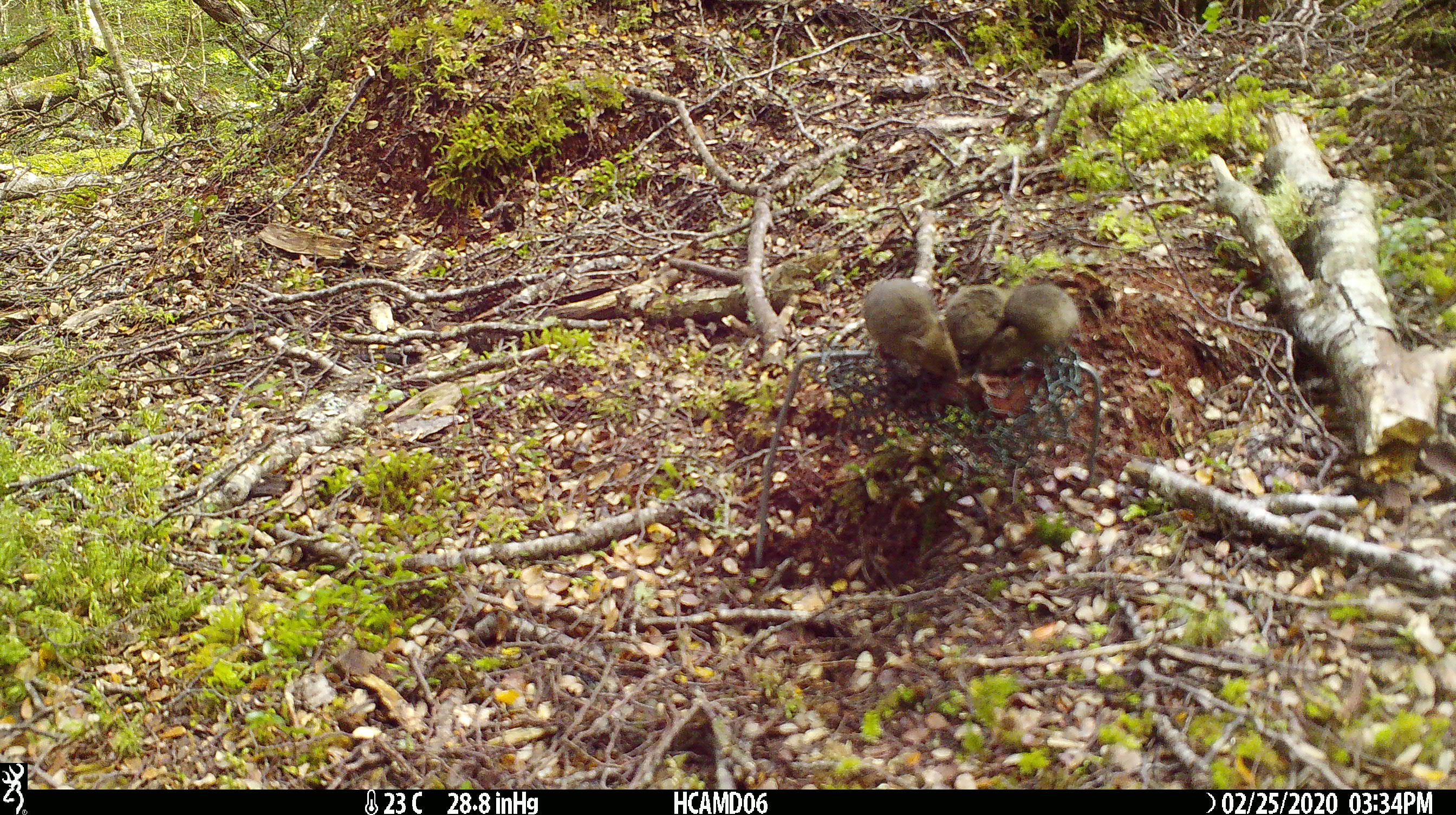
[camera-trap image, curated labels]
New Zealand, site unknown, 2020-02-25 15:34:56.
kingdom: Animalia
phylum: Chordata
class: Mammalia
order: Rodentia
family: Muridae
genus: Mus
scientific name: Mus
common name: mouse